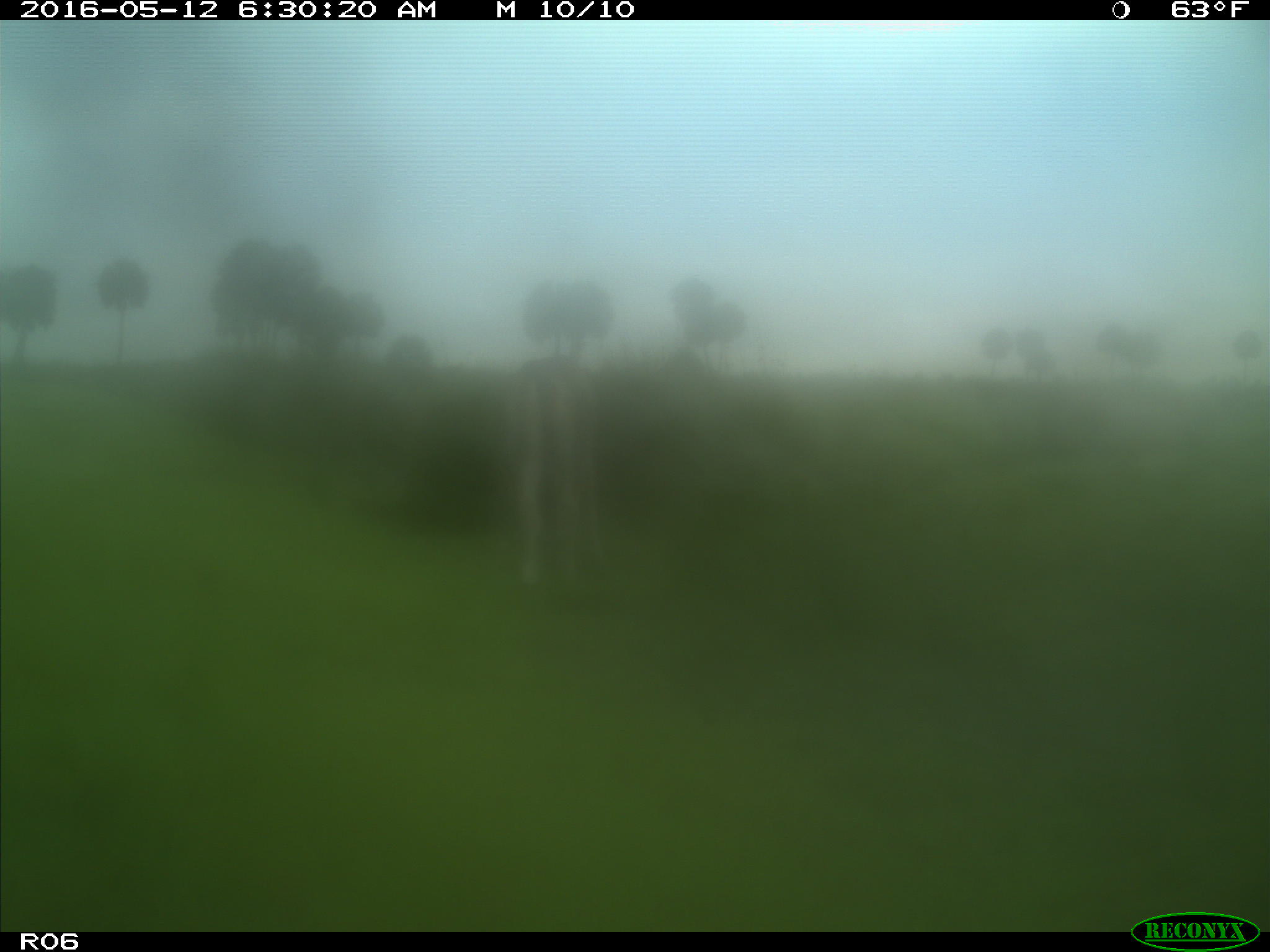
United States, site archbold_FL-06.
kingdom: Animalia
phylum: Chordata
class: Mammalia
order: Artiodactyla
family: Bovidae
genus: Bos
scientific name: Bos taurus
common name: domestic cow